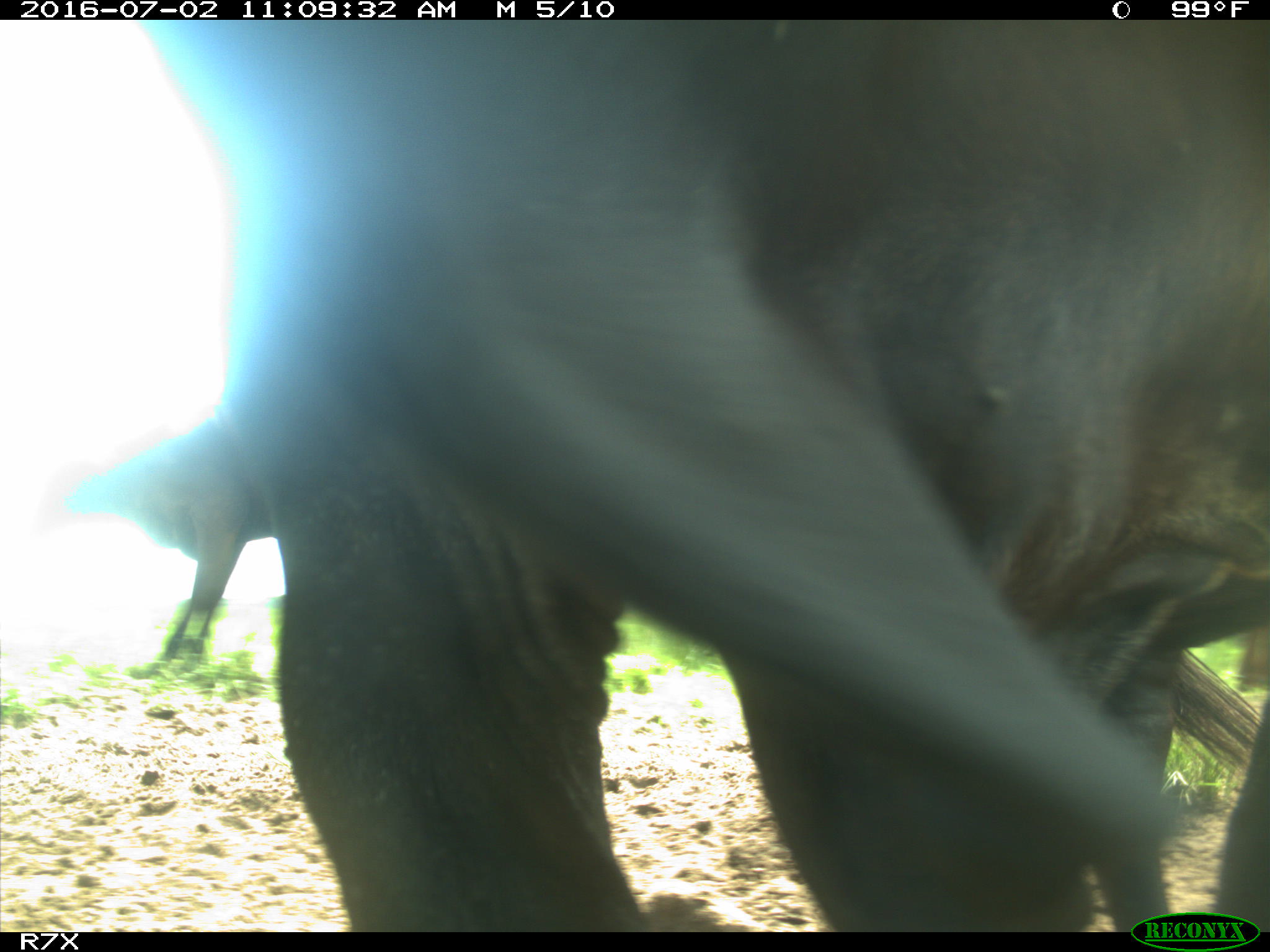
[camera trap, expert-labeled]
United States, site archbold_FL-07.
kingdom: Animalia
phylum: Chordata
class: Mammalia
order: Artiodactyla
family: Bovidae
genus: Bos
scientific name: Bos taurus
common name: domestic cow